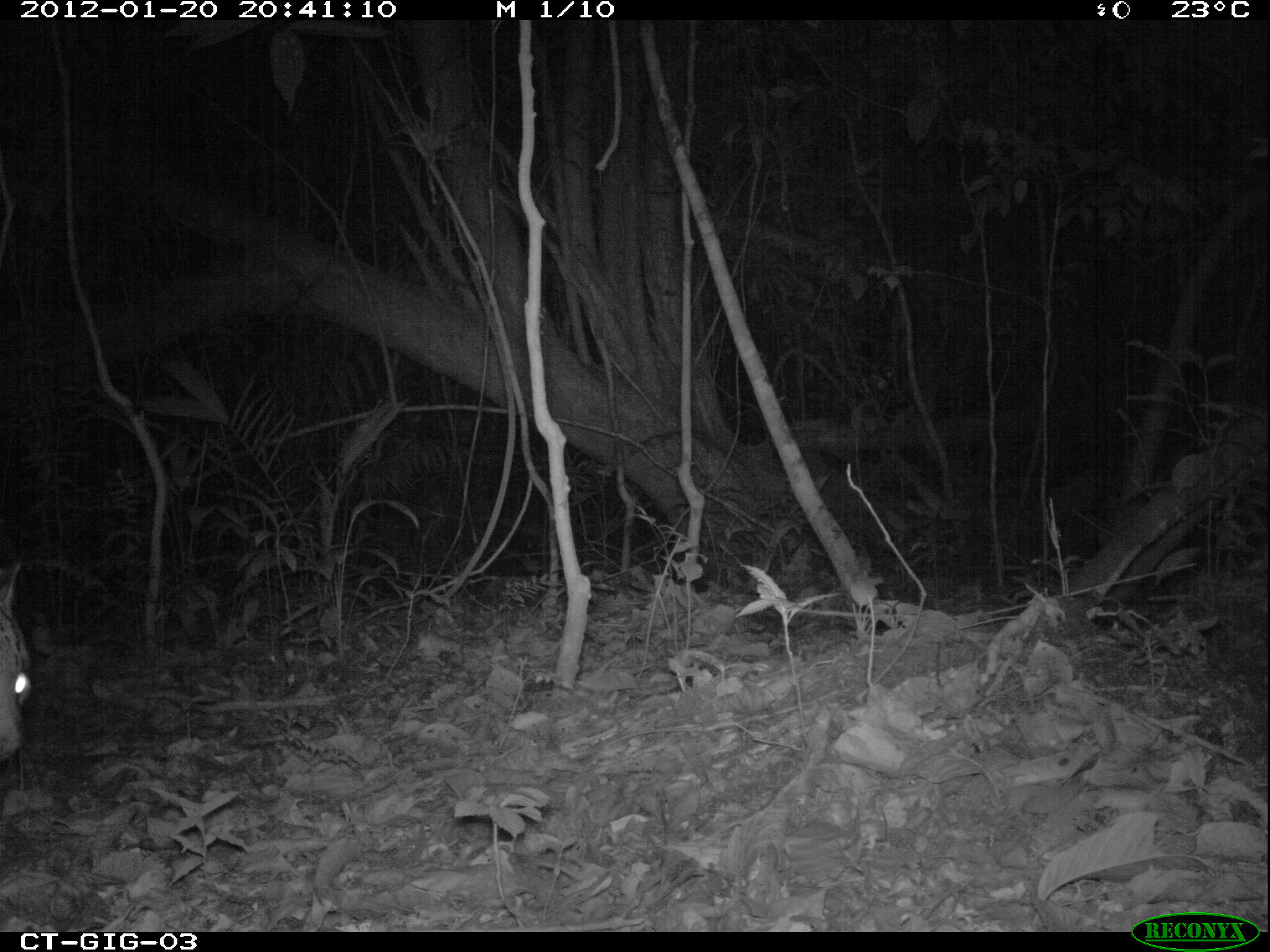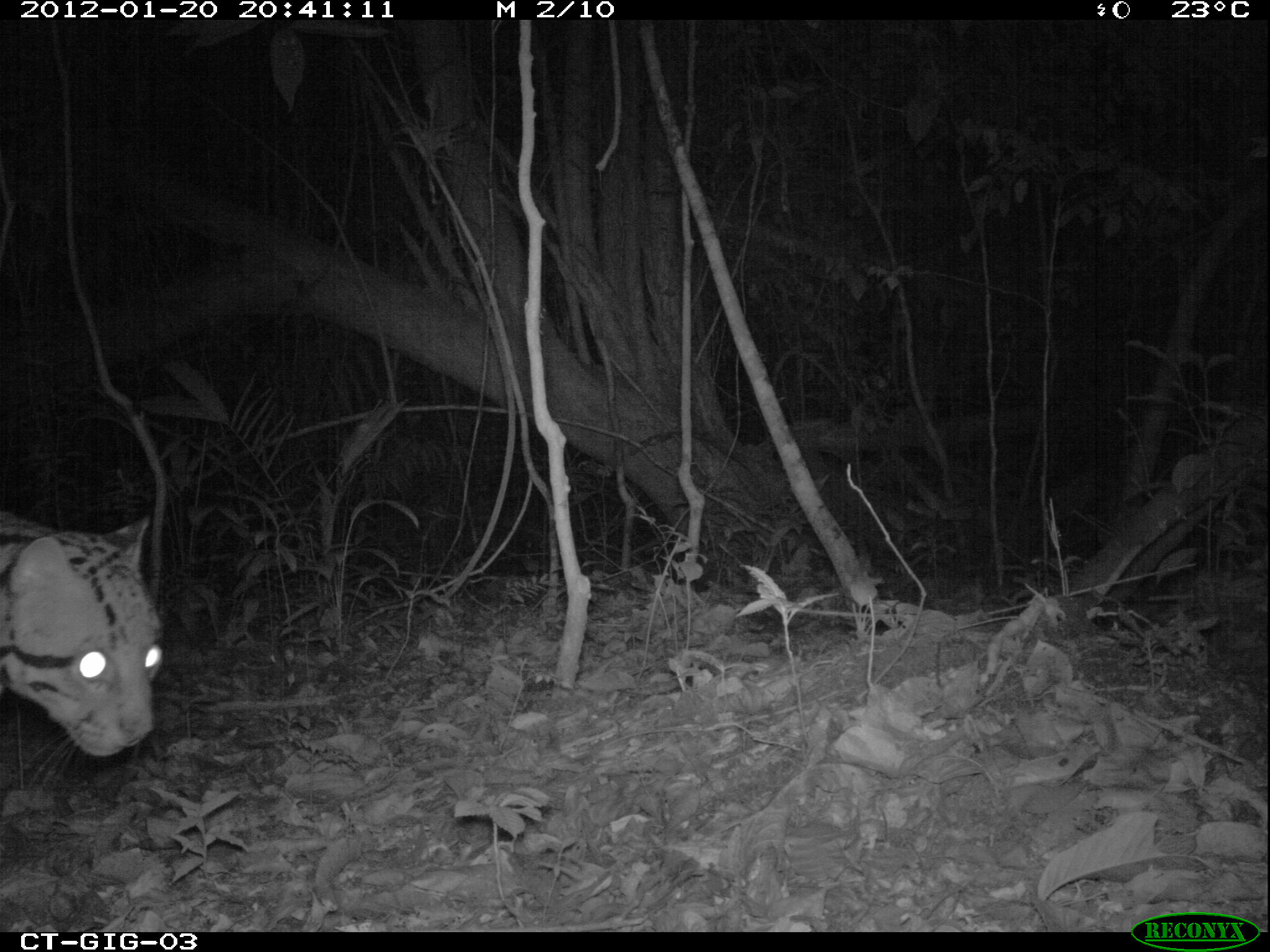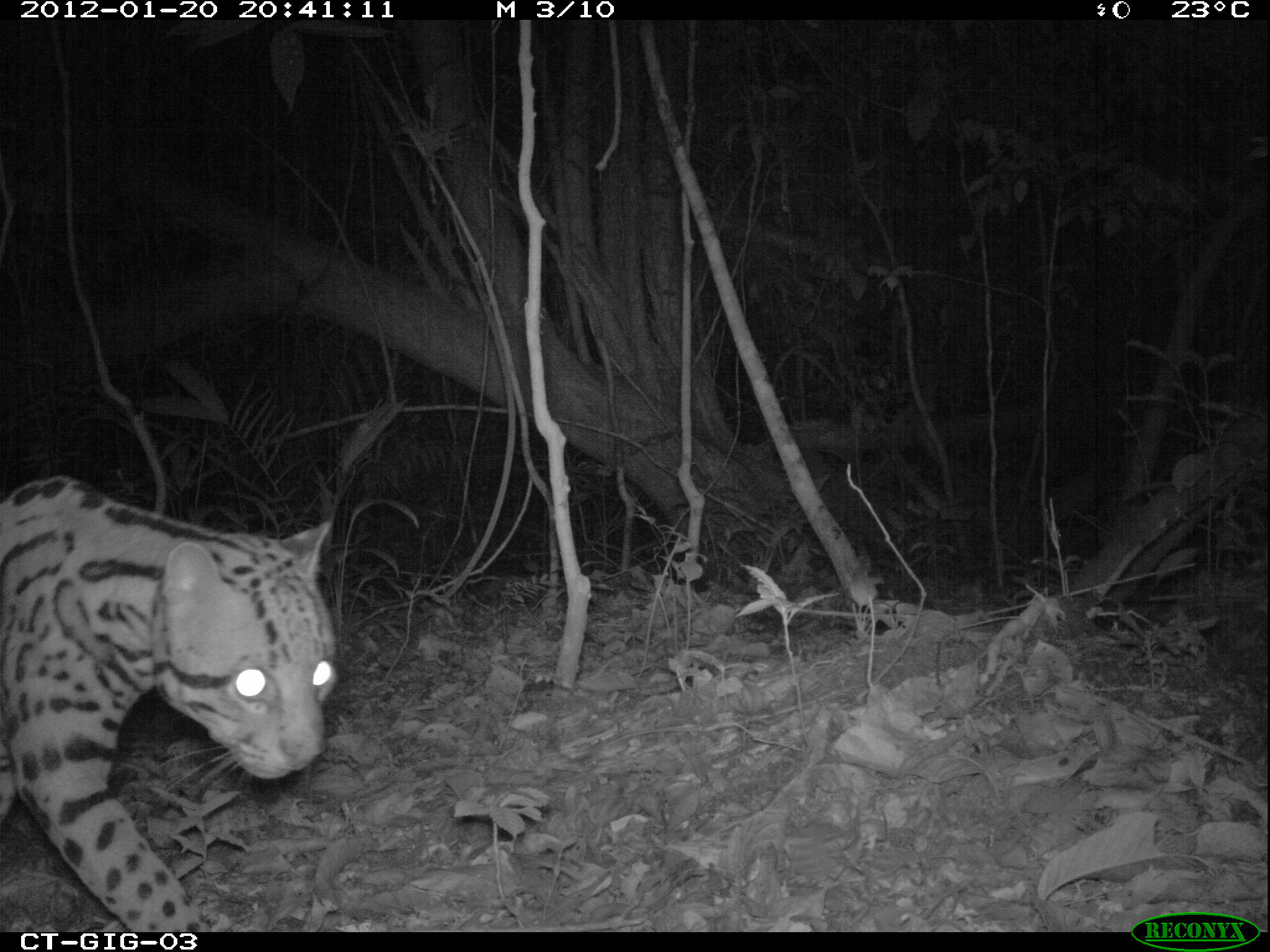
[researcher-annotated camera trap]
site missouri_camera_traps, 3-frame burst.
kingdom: Animalia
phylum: Chordata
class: Mammalia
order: Carnivora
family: Felidae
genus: Leopardus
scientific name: Leopardus pardalis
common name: ocelot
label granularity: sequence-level